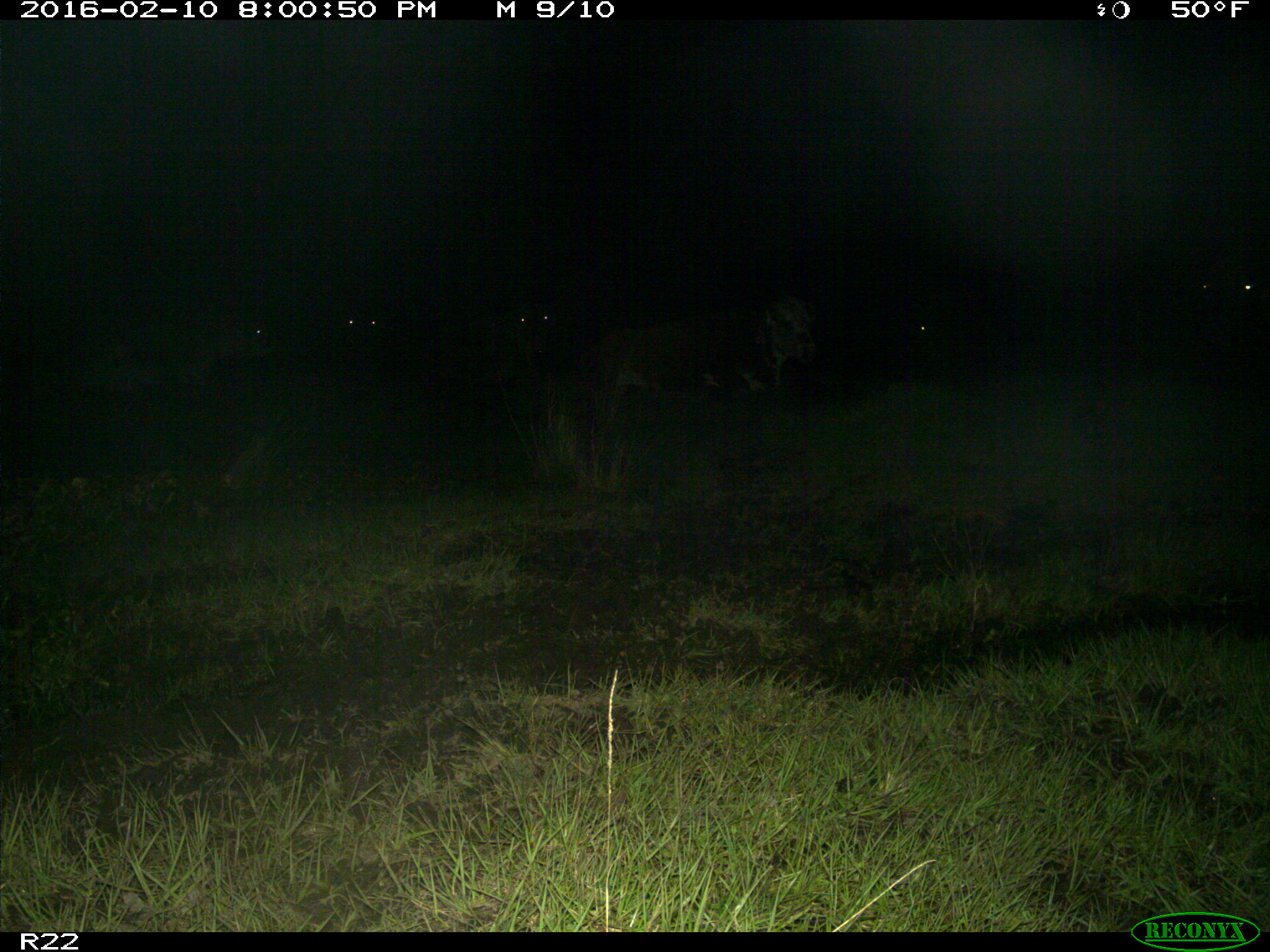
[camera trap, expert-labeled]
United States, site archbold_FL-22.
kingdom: Animalia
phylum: Chordata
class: Mammalia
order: Artiodactyla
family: Bovidae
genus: Bos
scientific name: Bos taurus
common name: domestic cow